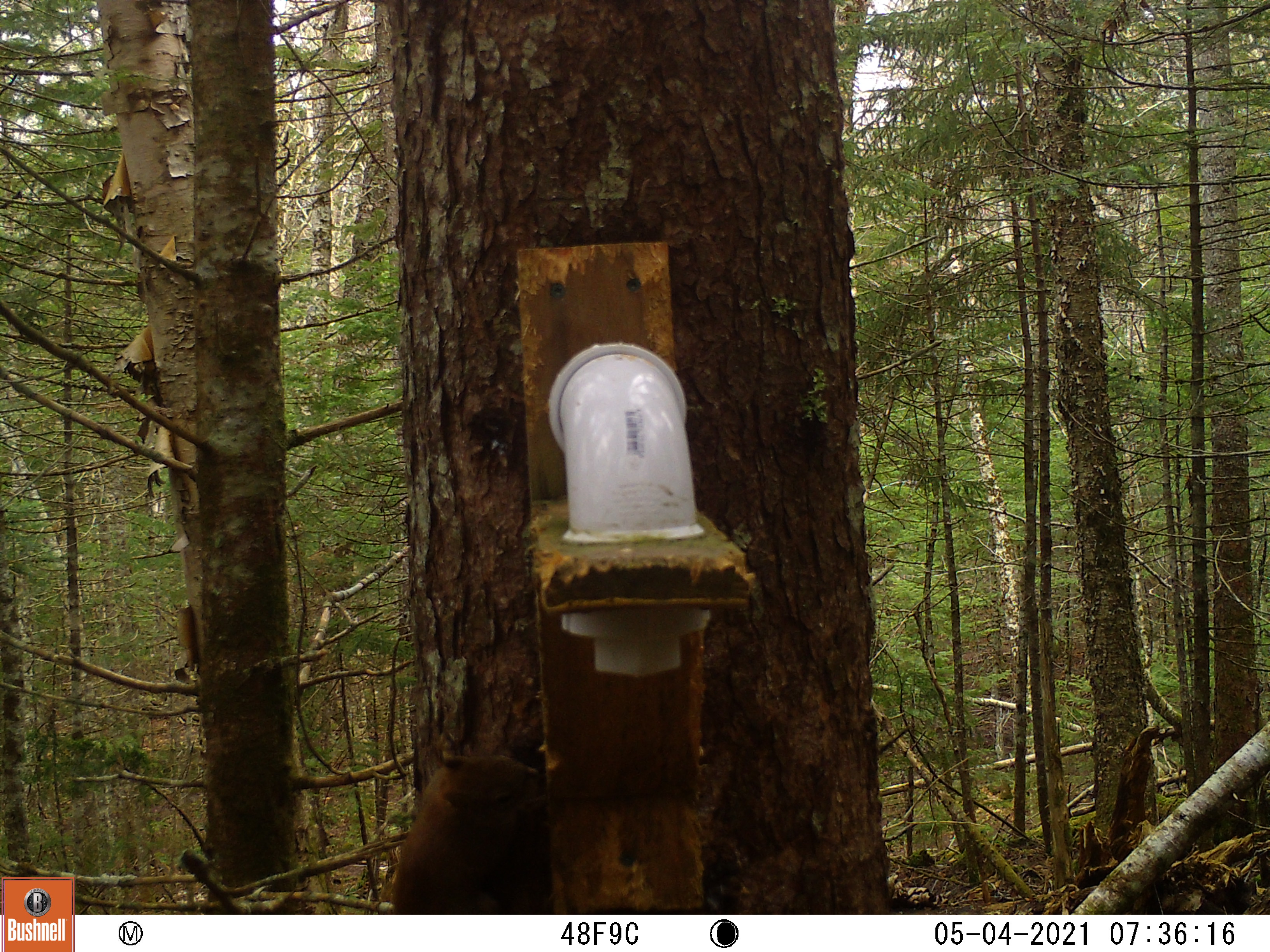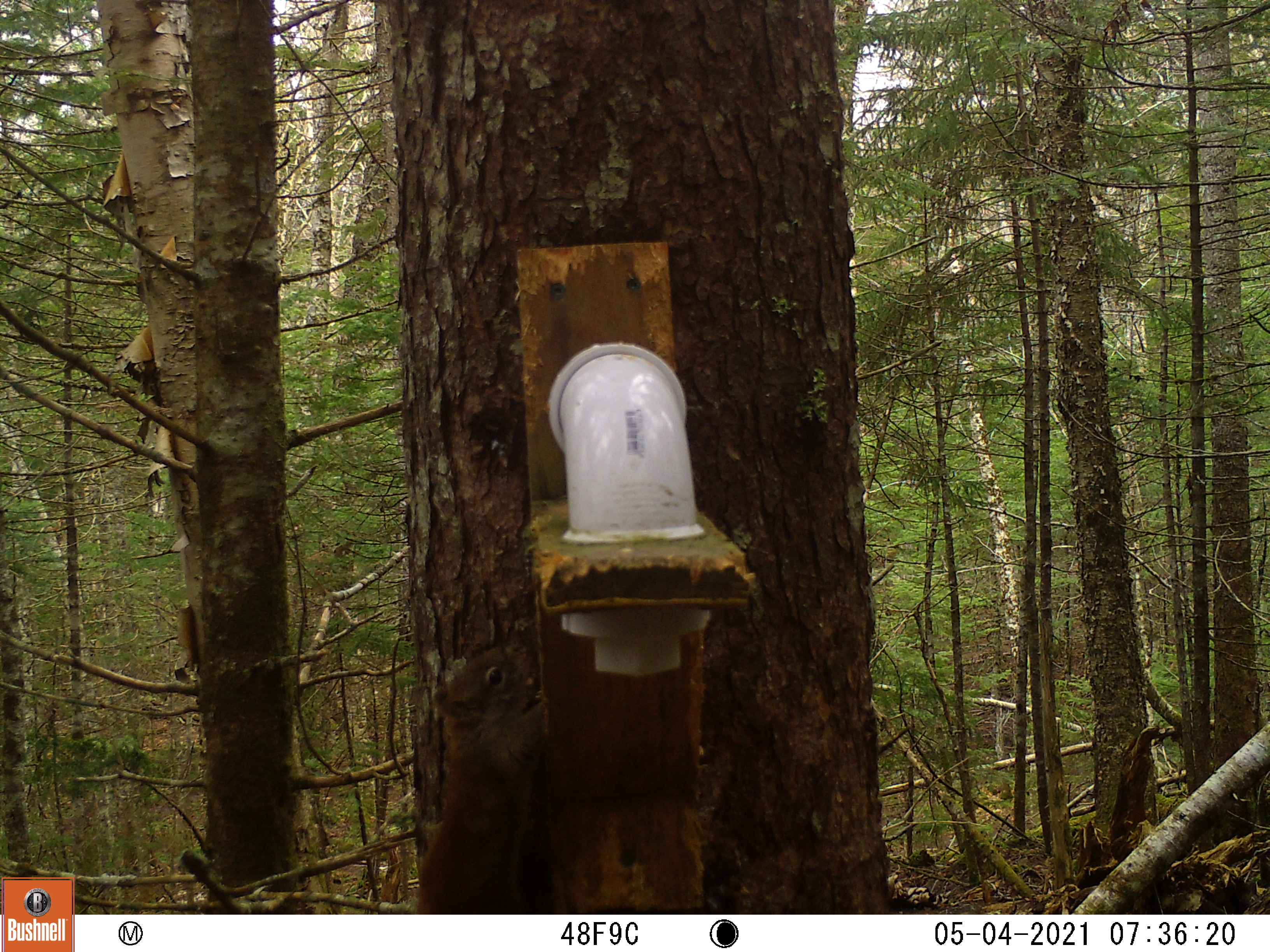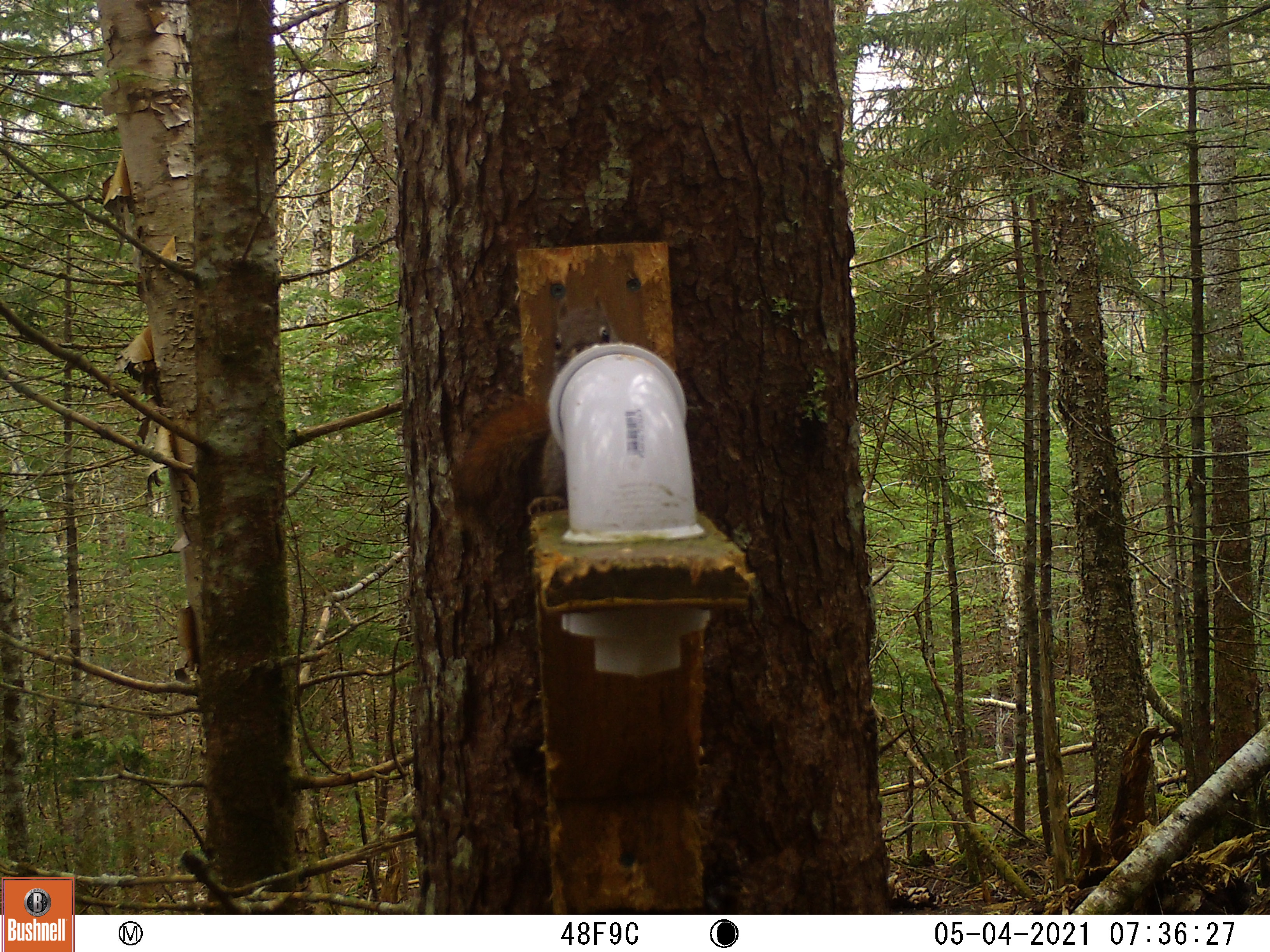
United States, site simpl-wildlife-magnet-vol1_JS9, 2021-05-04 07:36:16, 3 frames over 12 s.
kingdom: Animalia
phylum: Chordata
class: Mammalia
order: Rodentia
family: Sciuridae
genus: Tamiasciurus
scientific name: Tamiasciurus hudsonicus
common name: red squirrel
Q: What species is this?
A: Red squirrel (Tamiasciurus hudsonicus).